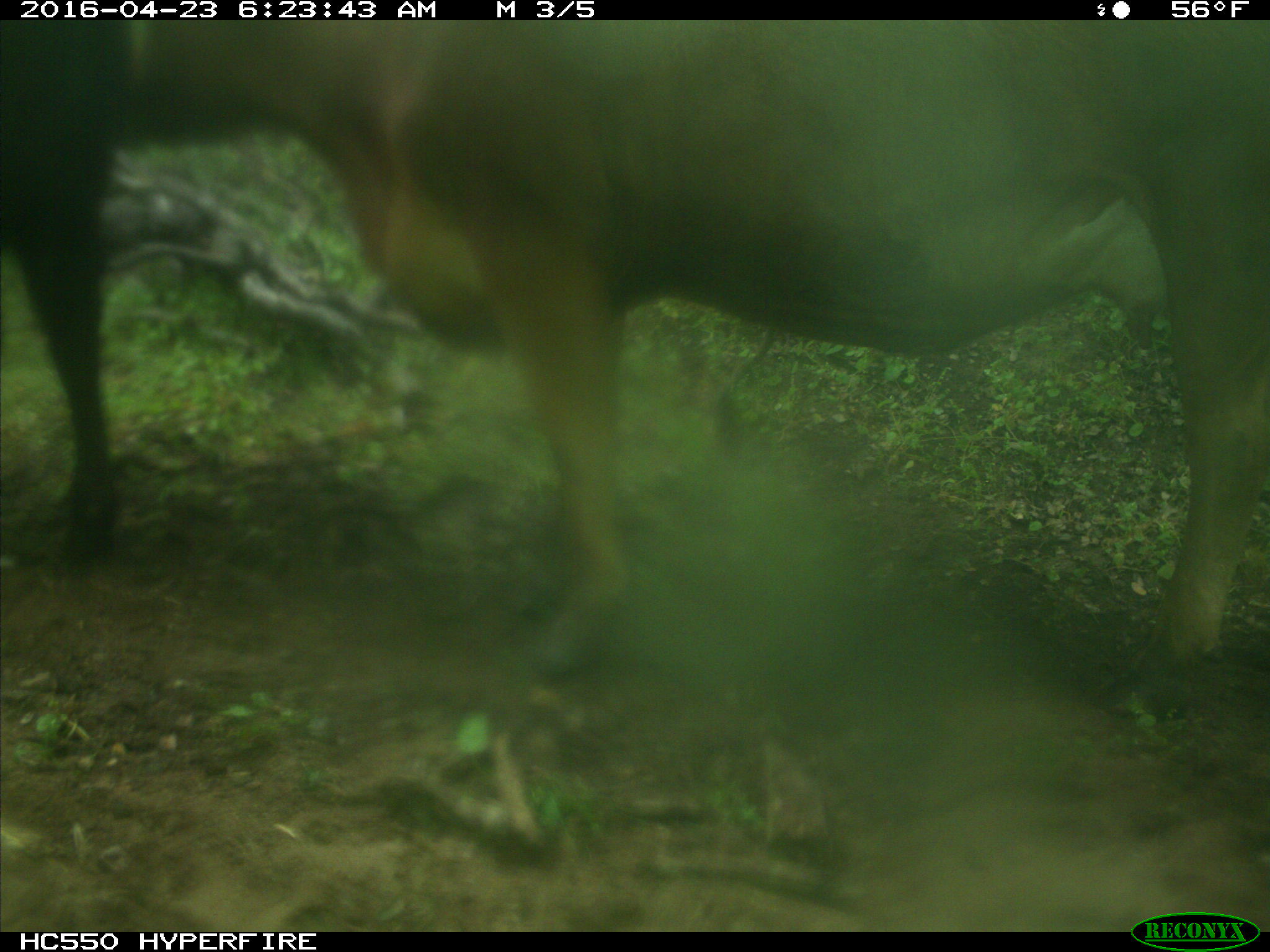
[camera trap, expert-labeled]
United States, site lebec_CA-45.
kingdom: Animalia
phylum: Chordata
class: Mammalia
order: Artiodactyla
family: Bovidae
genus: Bos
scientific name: Bos taurus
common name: domestic cow